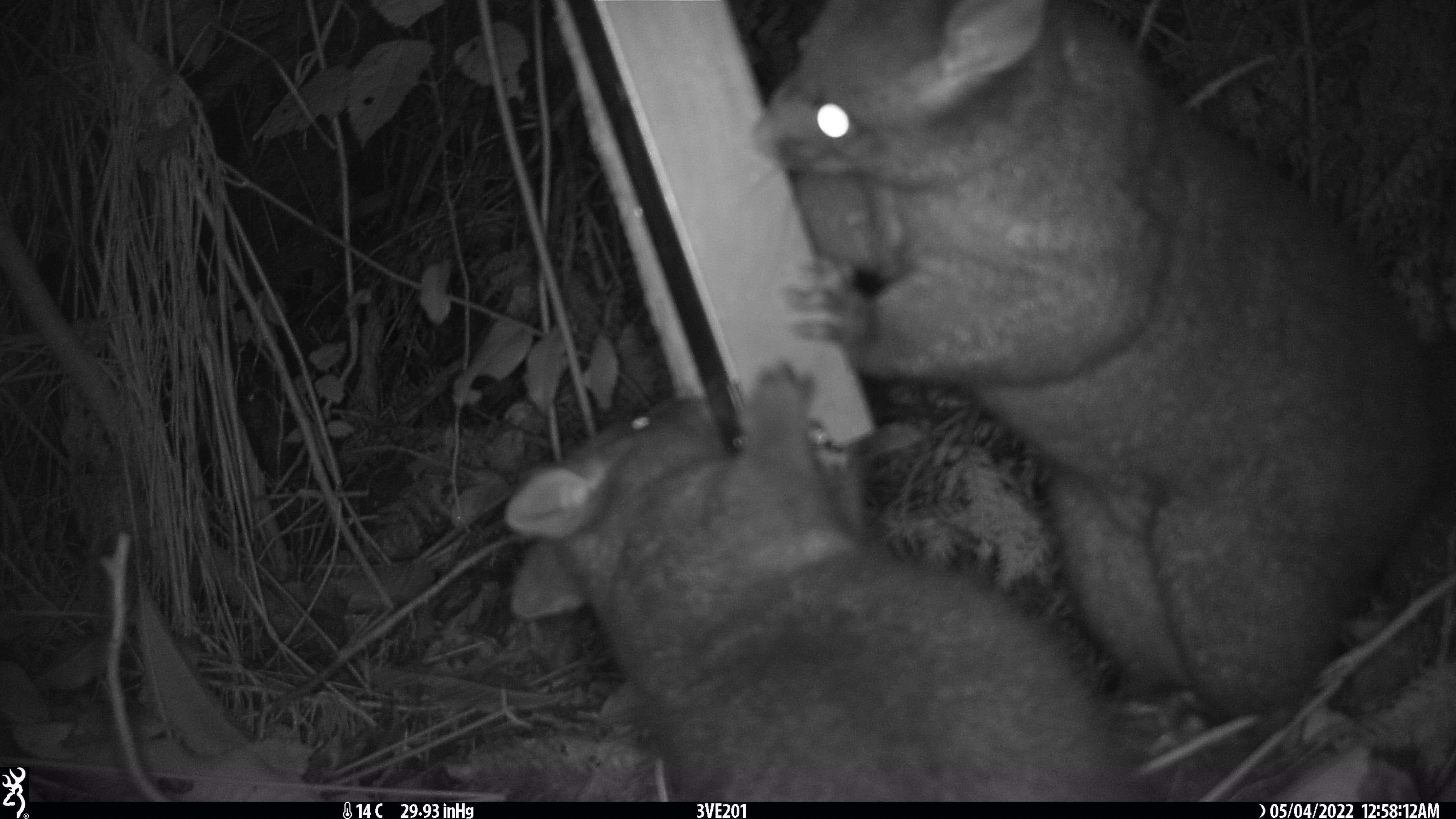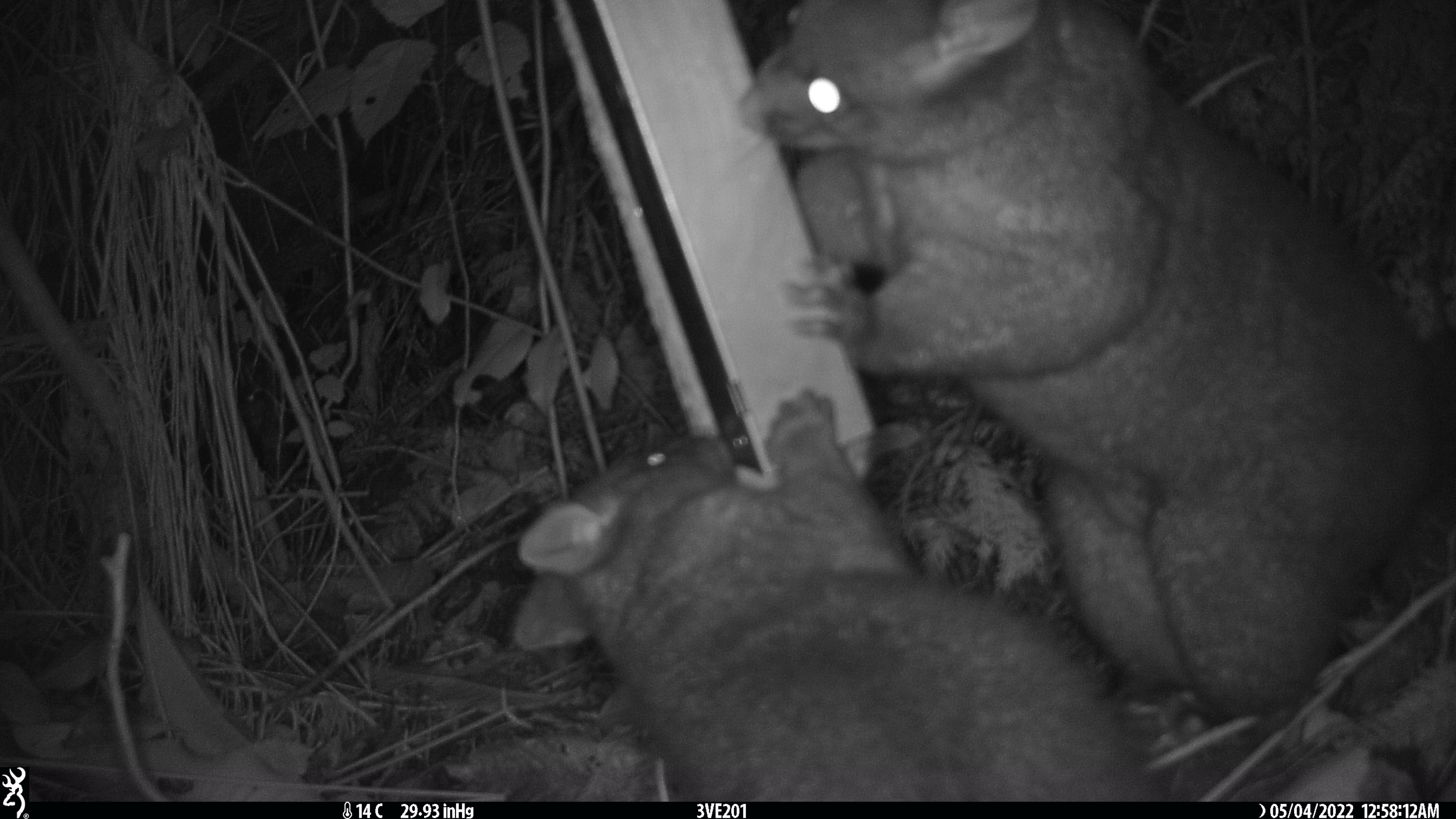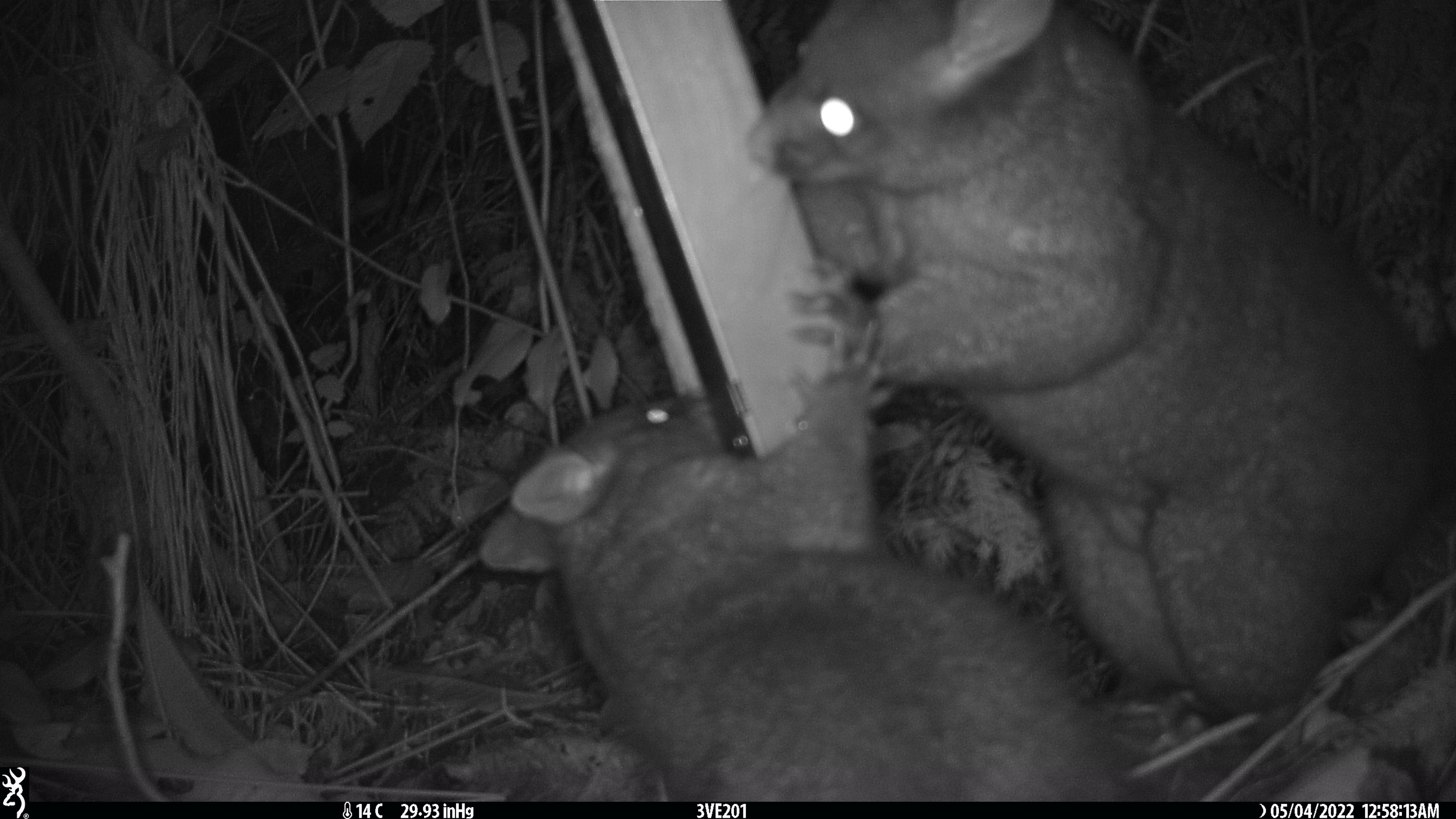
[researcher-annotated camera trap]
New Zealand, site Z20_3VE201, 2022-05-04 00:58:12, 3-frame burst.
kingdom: Animalia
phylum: Chordata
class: Mammalia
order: Diprotodontia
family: Phalangeridae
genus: Trichosurus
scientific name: Trichosurus vulpecula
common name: common brushtail possum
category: possum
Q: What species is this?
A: Possum (common brushtail possum) (Trichosurus vulpecula).